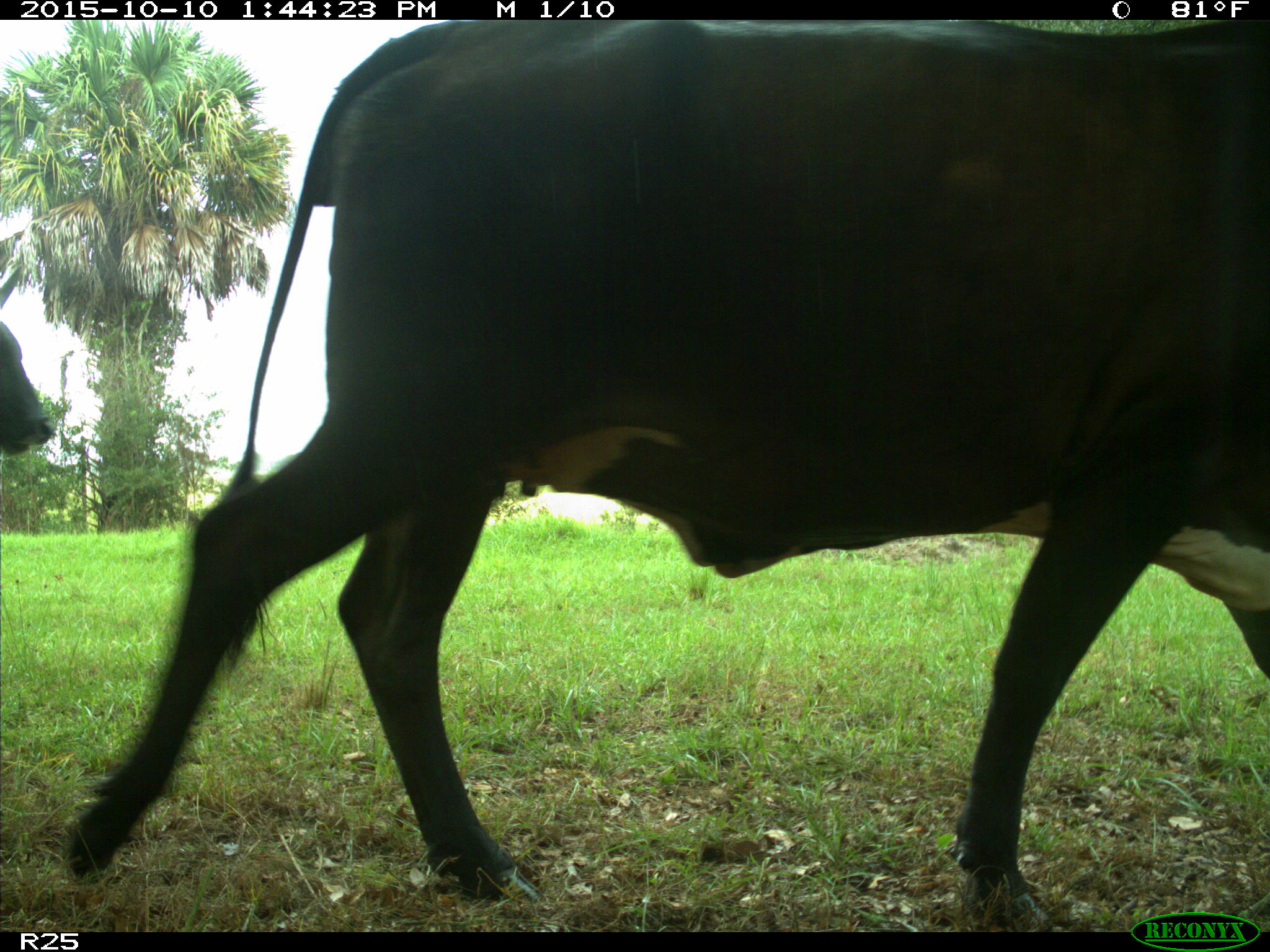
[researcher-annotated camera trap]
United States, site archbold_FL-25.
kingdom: Animalia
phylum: Chordata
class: Mammalia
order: Artiodactyla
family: Bovidae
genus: Bos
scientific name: Bos taurus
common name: domestic cow